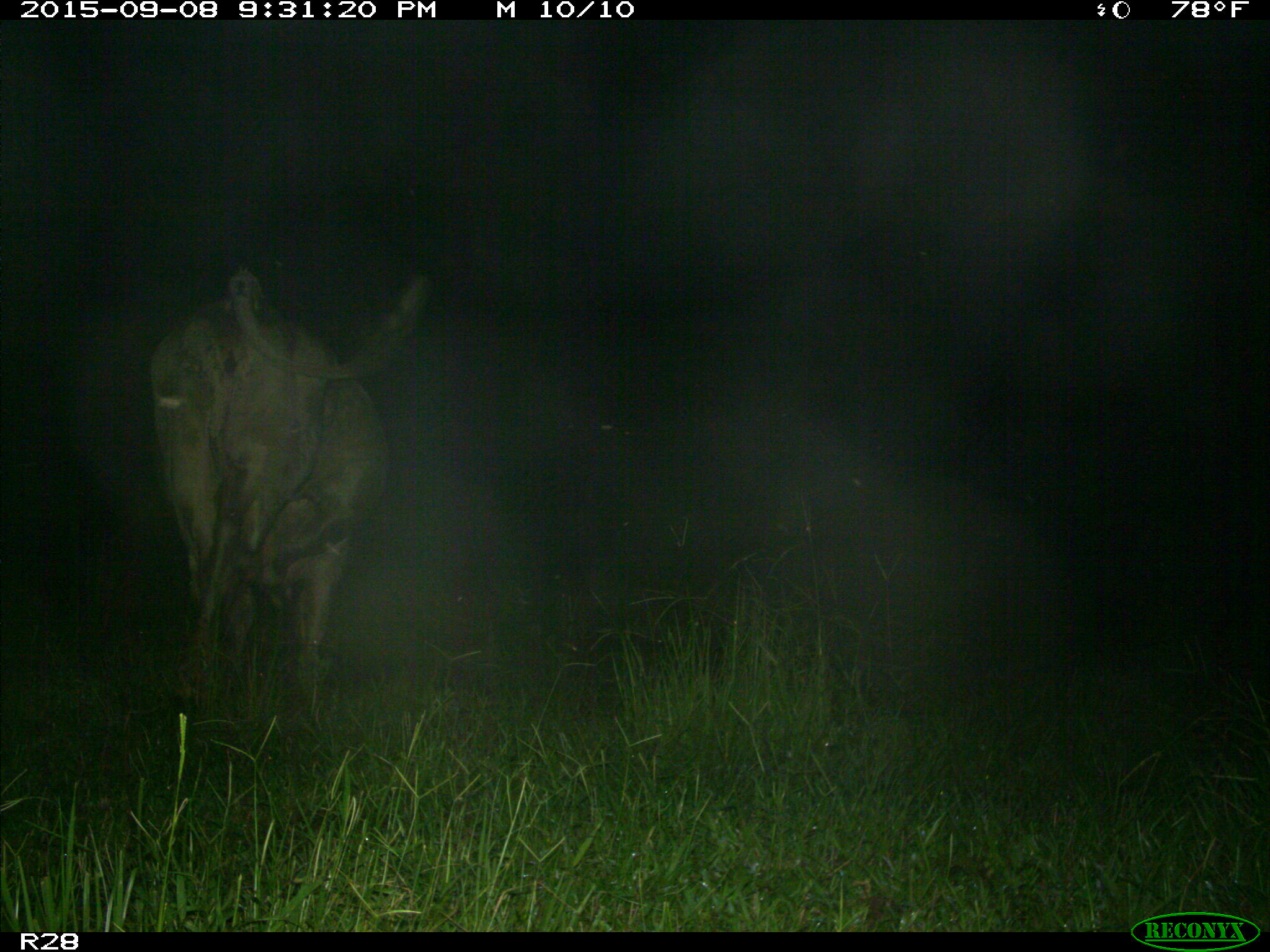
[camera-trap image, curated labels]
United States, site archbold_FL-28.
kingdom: Animalia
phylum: Chordata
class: Mammalia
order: Artiodactyla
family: Bovidae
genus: Bos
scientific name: Bos taurus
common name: domestic cow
Bos taurus (domestic cow).